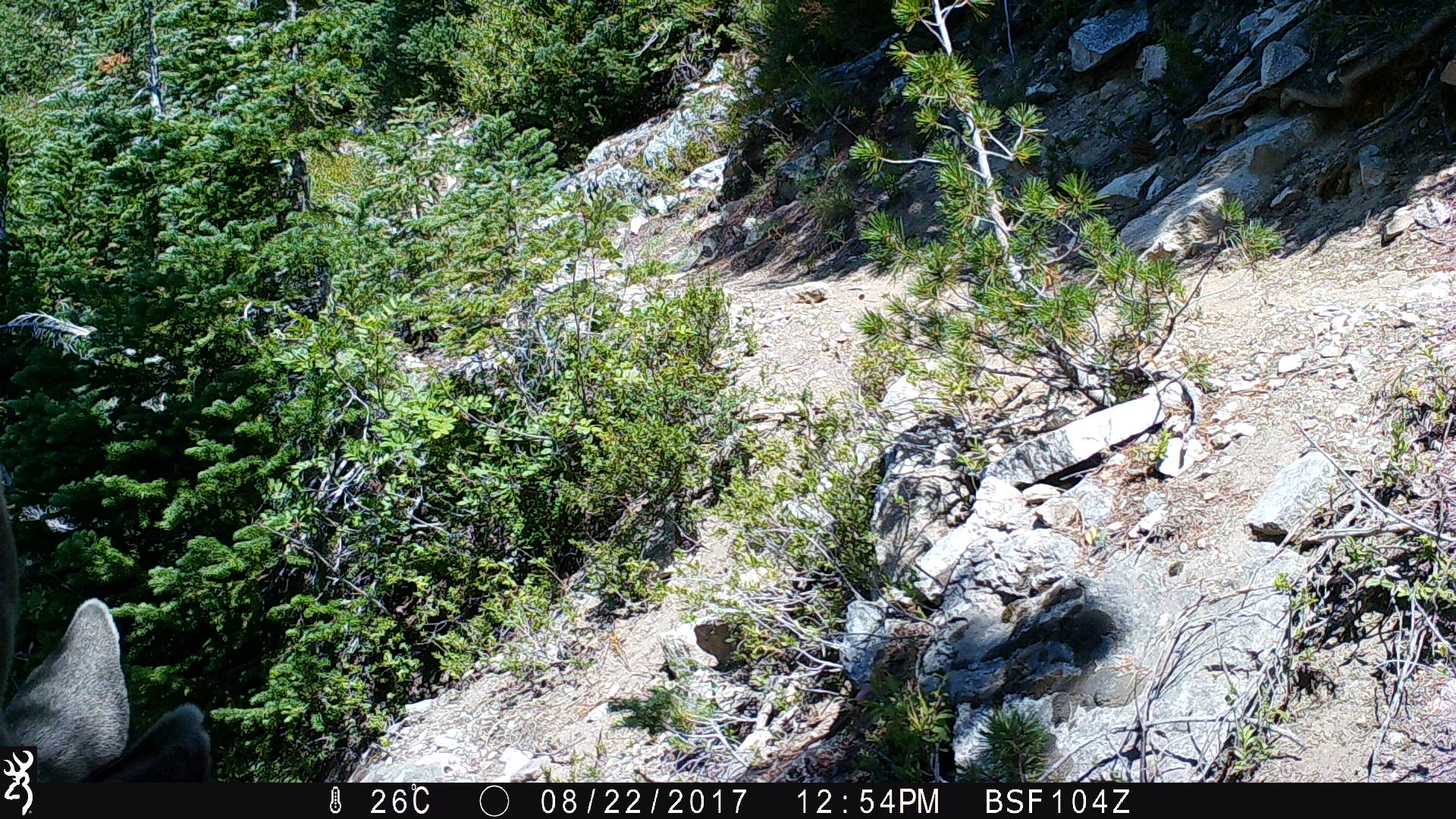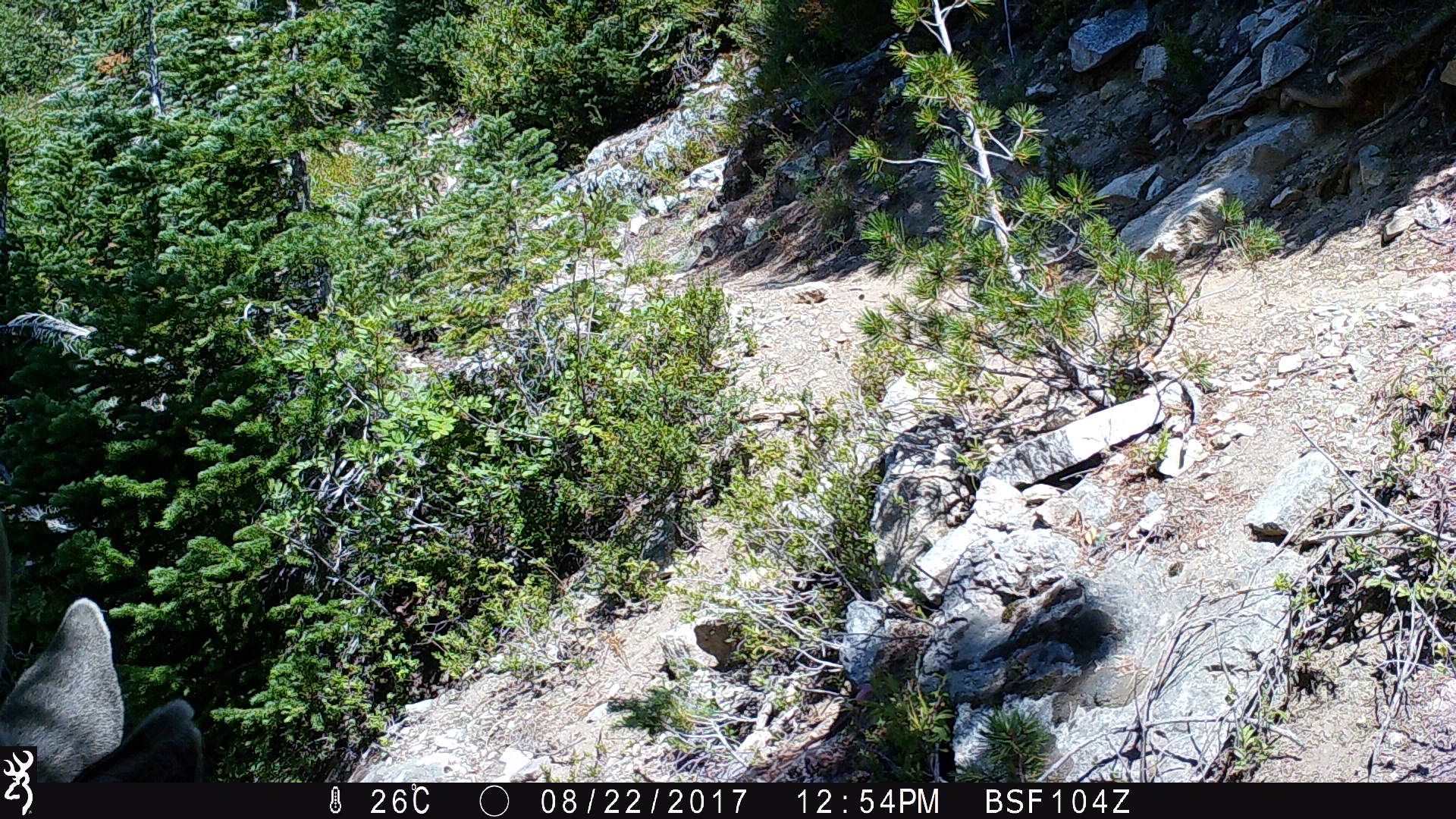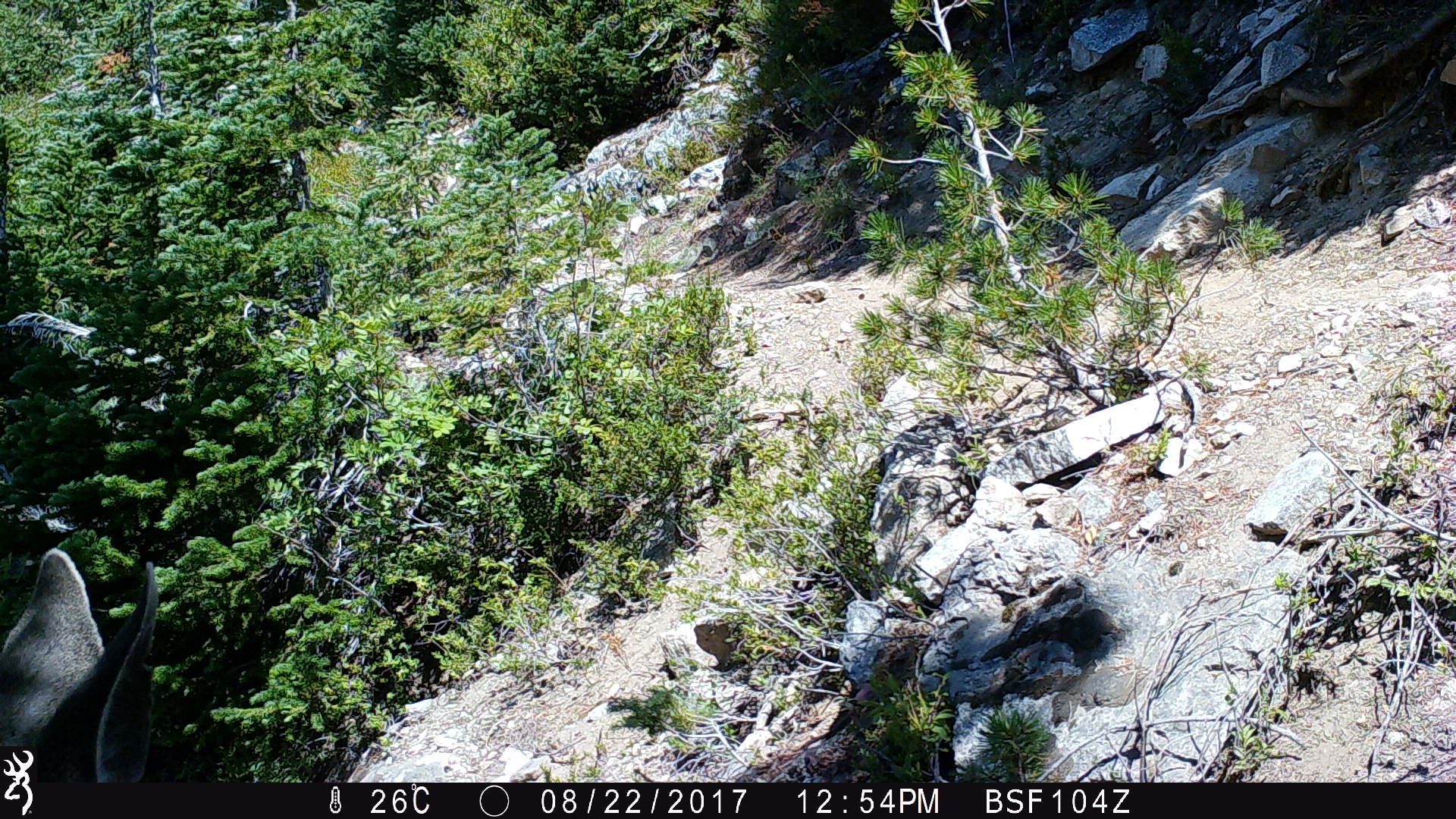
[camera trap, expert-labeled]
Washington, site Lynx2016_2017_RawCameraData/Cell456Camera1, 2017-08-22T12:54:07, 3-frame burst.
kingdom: Animalia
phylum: Chordata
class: Mammalia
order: Artiodactyla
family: Cervidae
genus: Odocoileus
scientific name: Odocoileus hemionus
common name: mule deer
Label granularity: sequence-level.